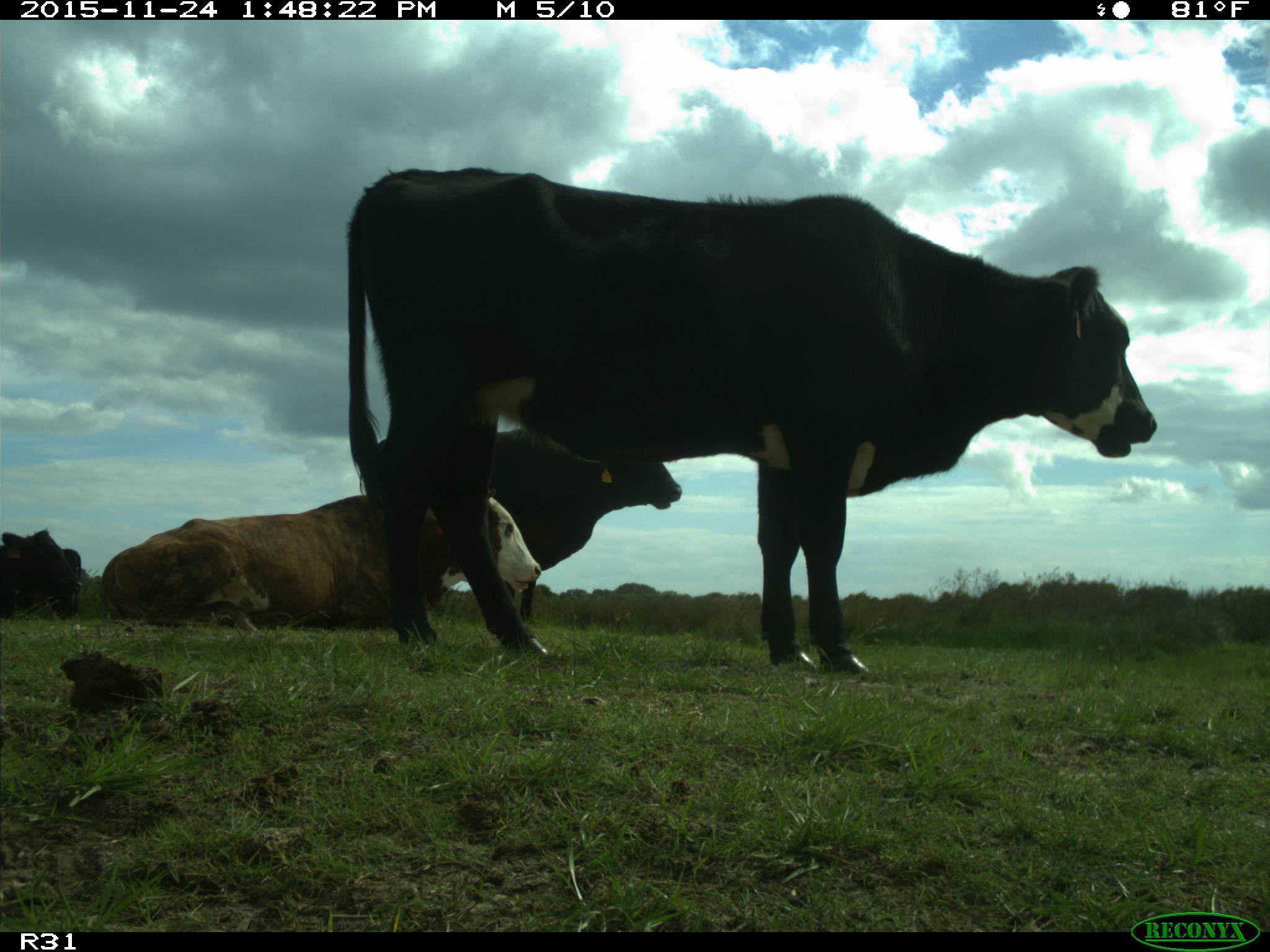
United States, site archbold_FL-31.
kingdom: Animalia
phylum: Chordata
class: Mammalia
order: Artiodactyla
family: Bovidae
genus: Bos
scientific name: Bos taurus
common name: domestic cow